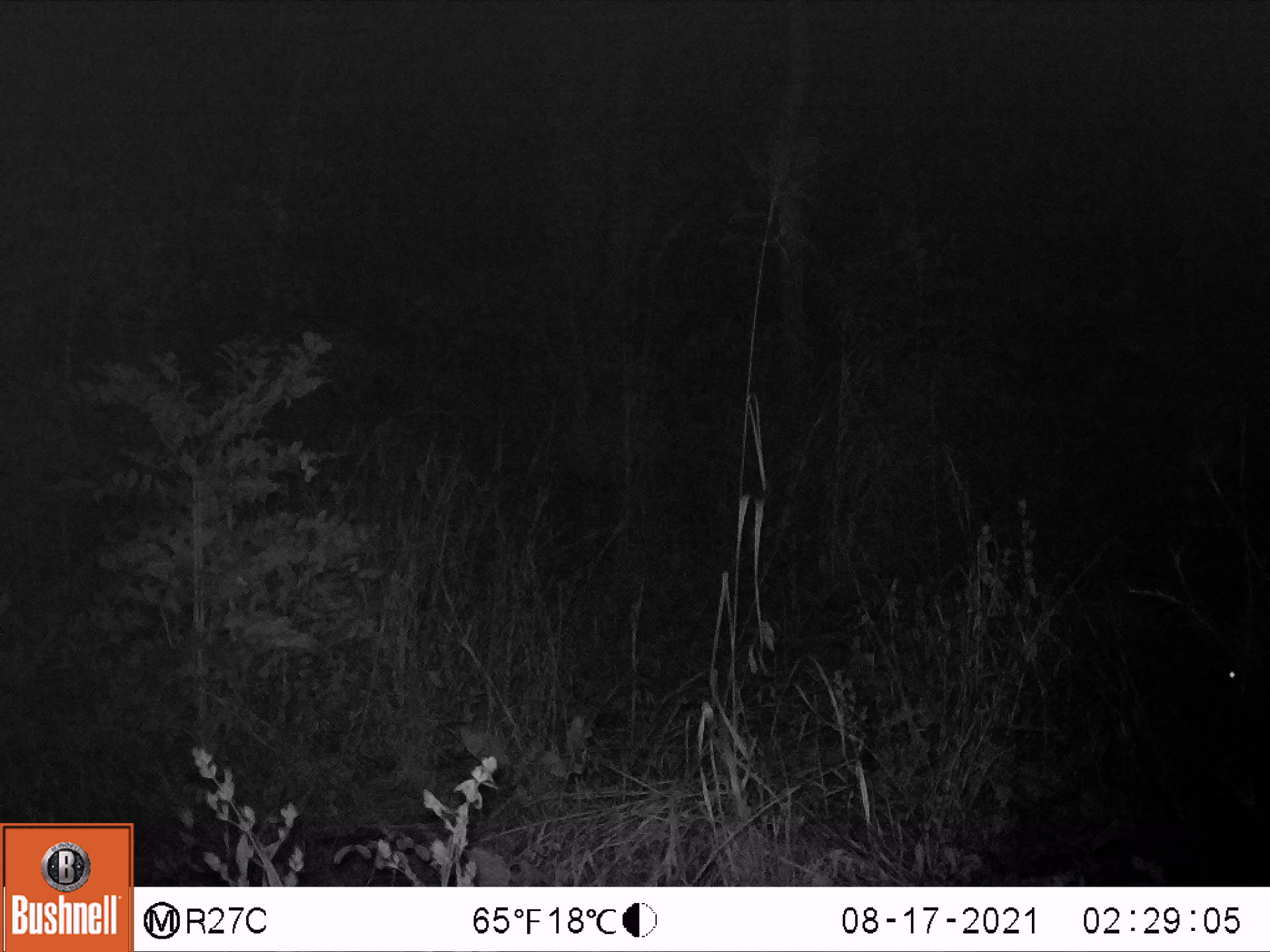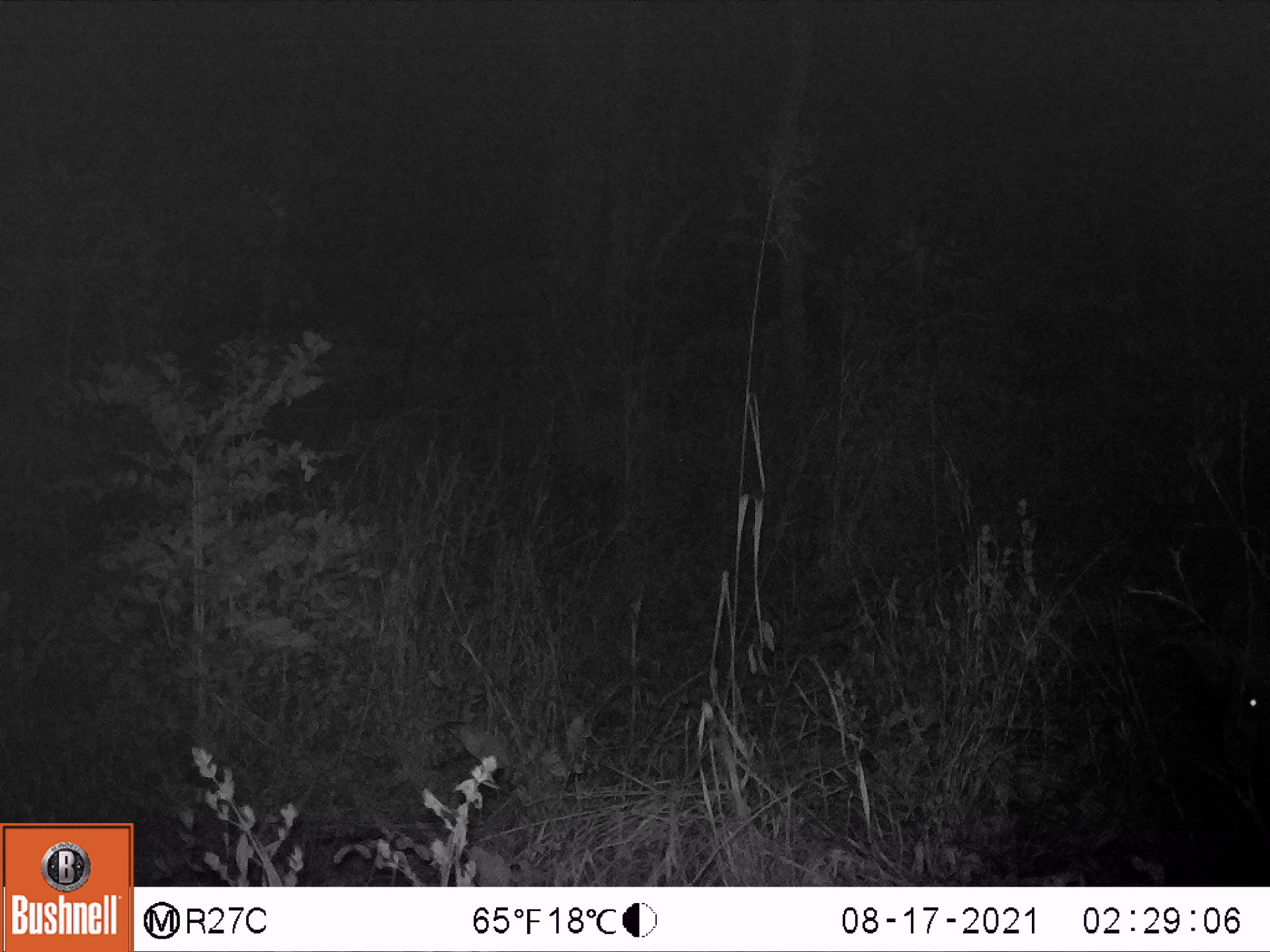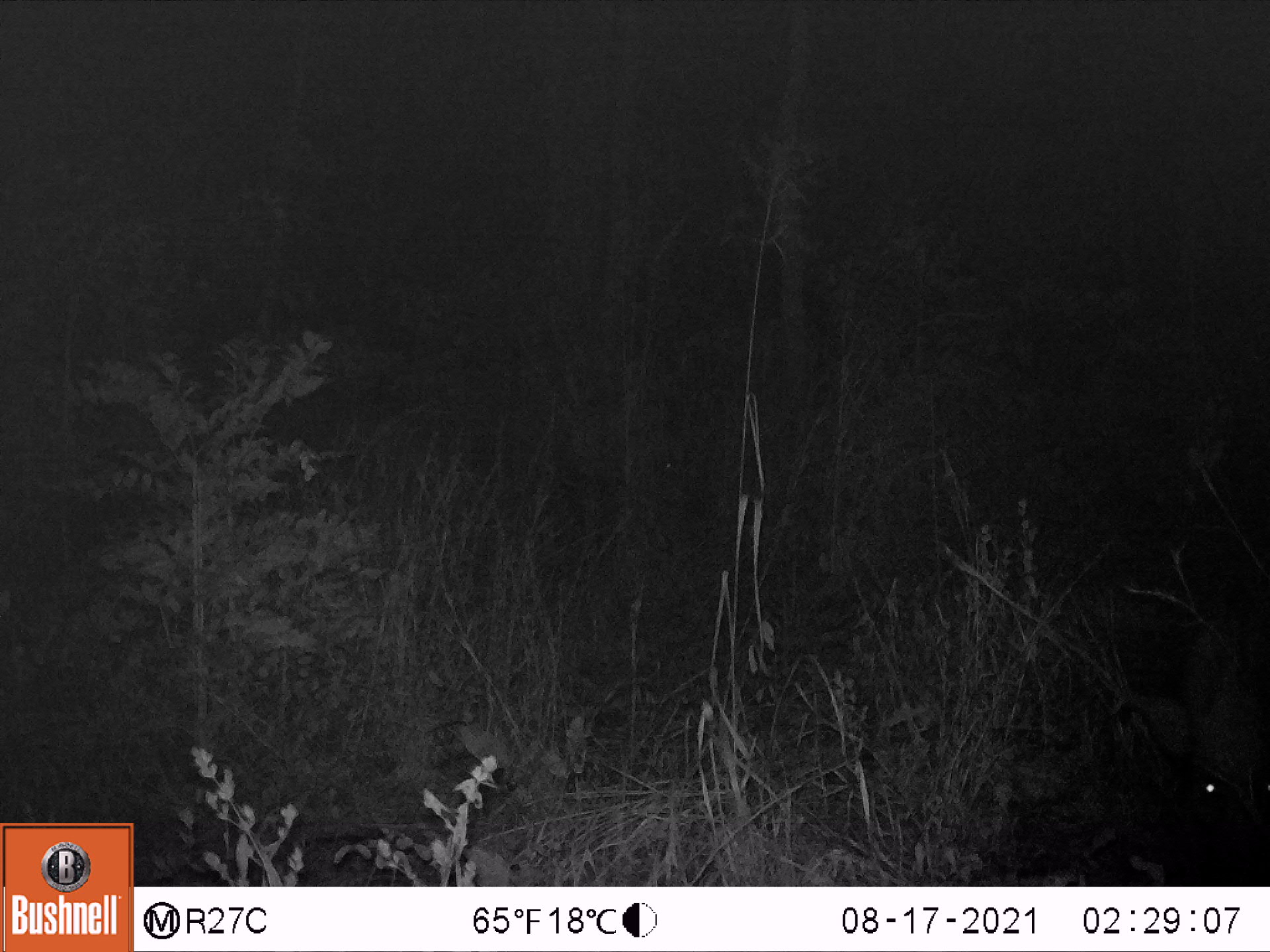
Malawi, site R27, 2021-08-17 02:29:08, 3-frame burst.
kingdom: Animalia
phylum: Chordata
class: Mammalia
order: Artiodactyla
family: Suidae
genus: Potamochoerus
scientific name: Potamochoerus larvatus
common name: bushpig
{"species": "bushpig (Potamochoerus larvatus)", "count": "1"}